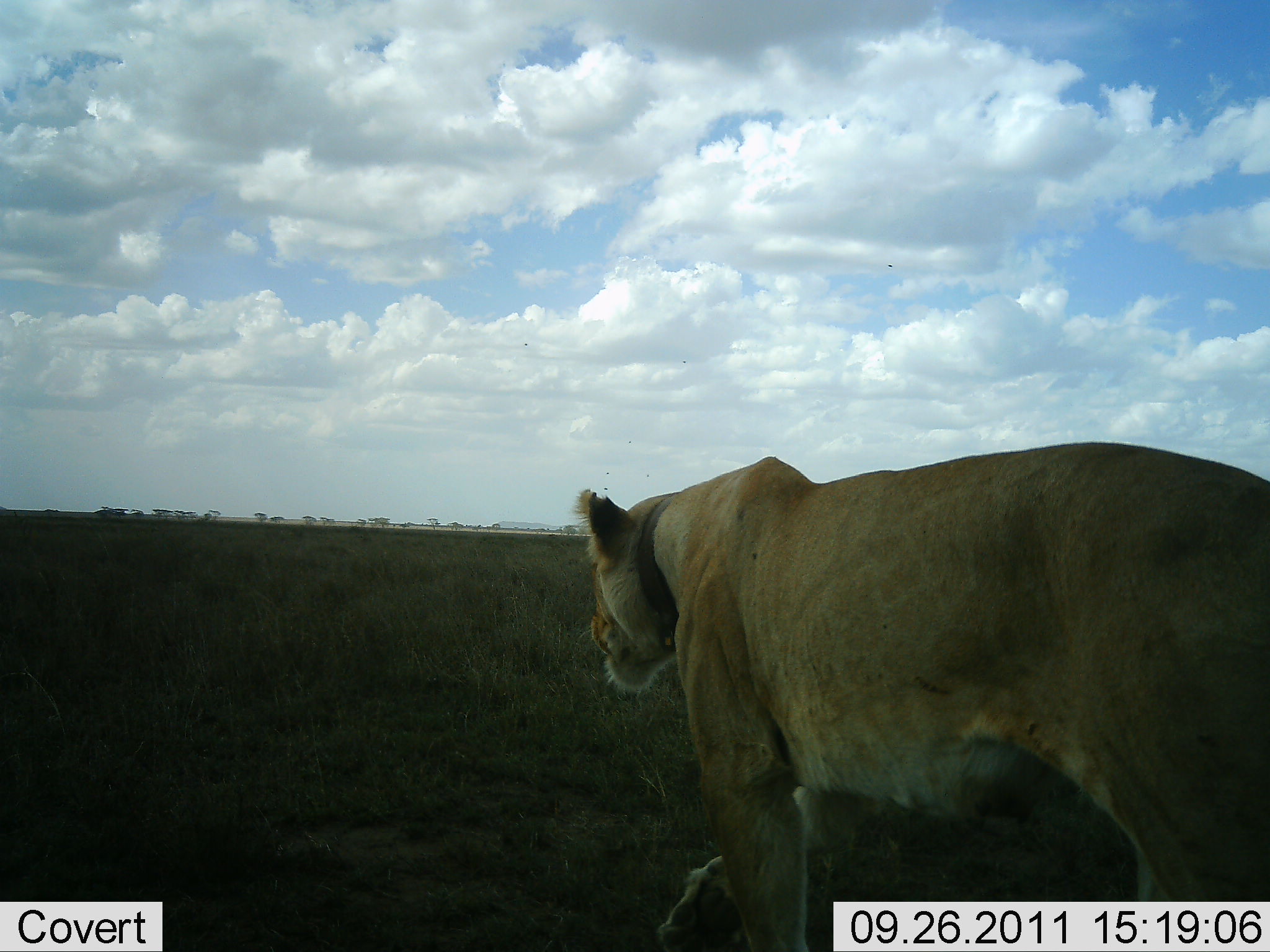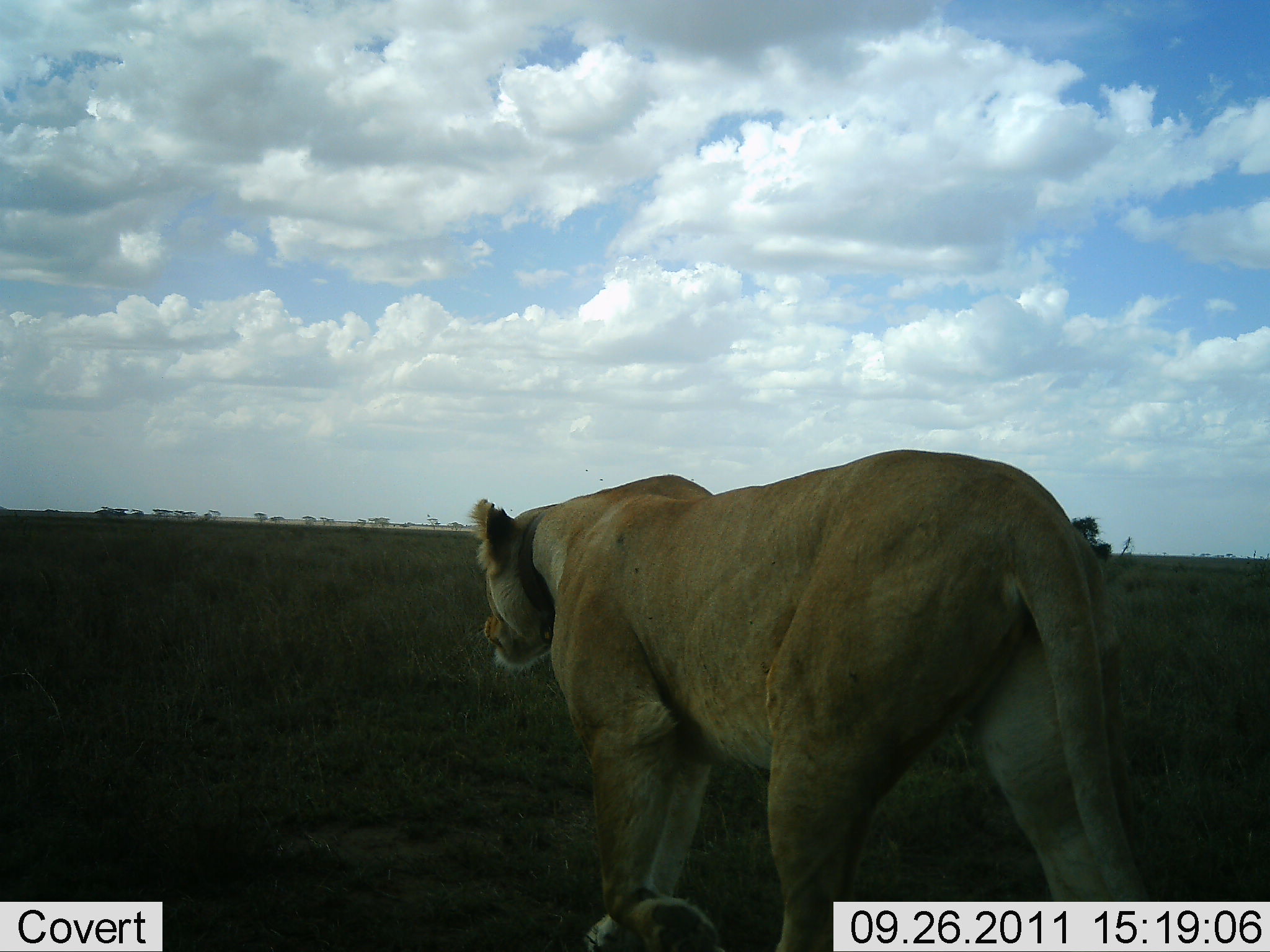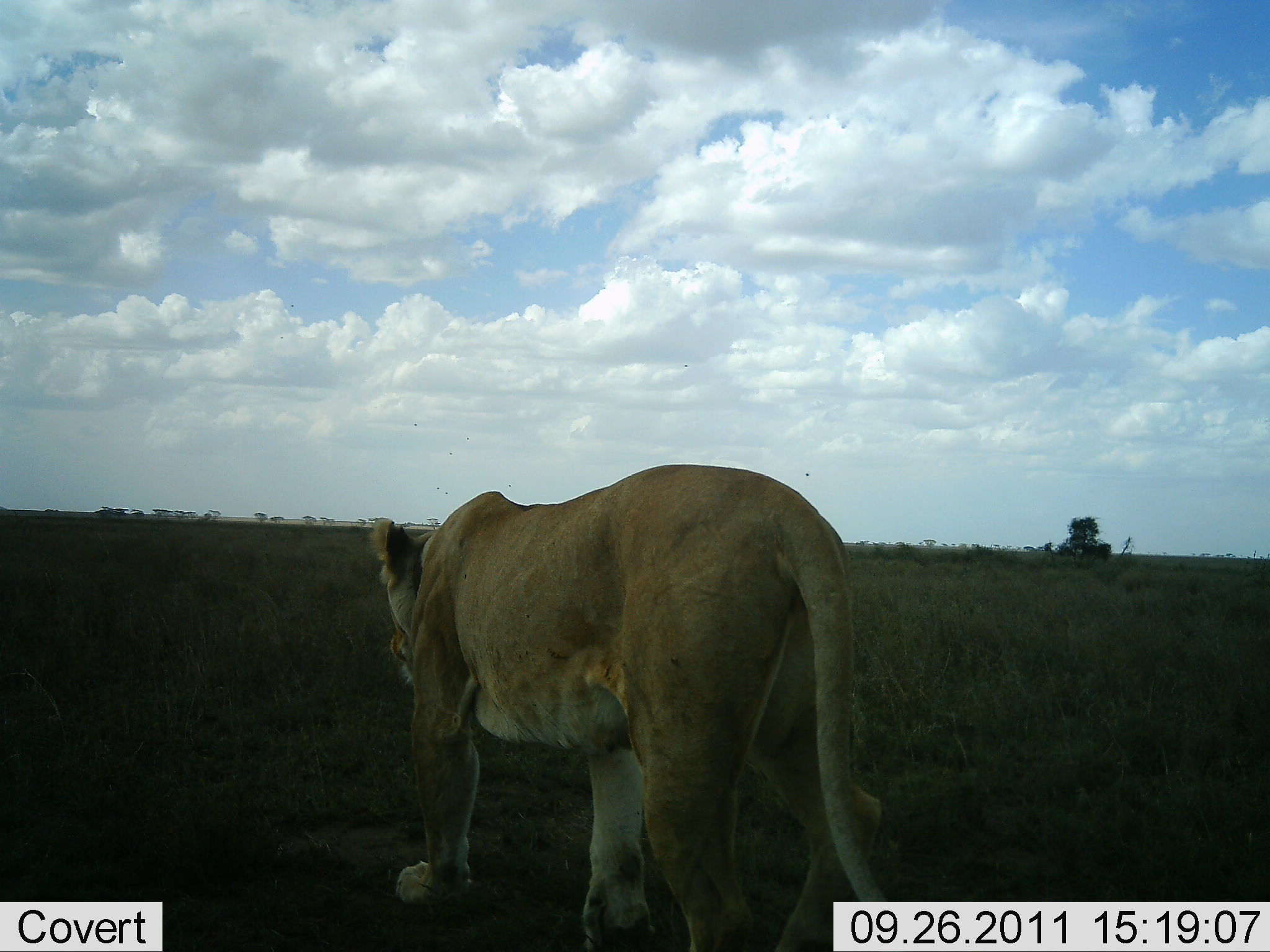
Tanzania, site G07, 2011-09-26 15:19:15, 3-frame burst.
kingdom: Animalia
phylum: Chordata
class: Mammalia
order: Carnivora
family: Felidae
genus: Panthera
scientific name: Panthera leo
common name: lion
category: lionfemale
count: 1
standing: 8%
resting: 0%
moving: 92%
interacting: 0%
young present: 0%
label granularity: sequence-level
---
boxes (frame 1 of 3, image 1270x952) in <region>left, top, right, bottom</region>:
animal: <region>575, 442, 1270, 952</region>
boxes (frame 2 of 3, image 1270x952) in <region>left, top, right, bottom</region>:
animal: <region>462, 447, 1157, 950</region>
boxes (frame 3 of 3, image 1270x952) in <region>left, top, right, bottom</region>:
animal: <region>367, 461, 893, 952</region>